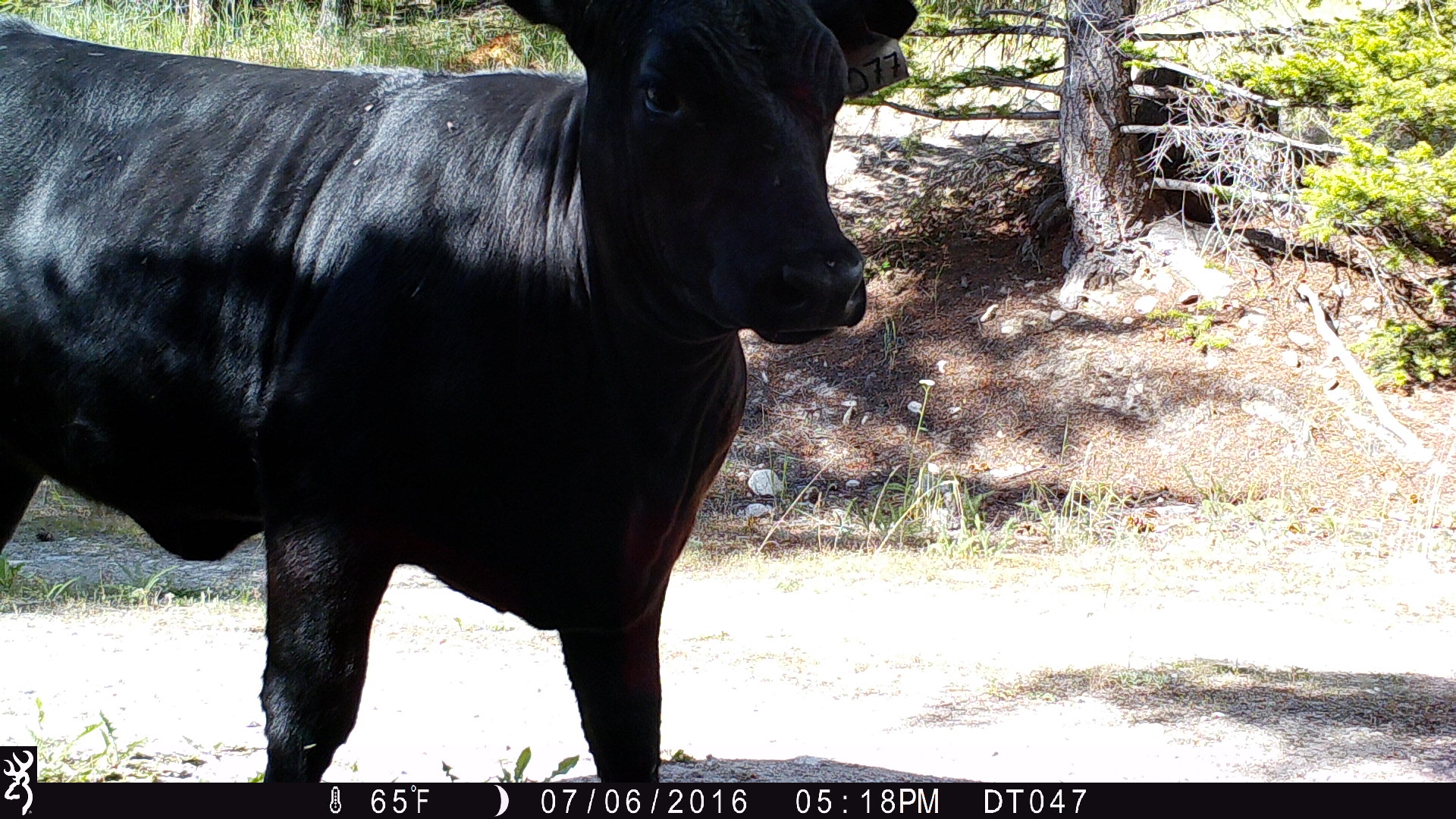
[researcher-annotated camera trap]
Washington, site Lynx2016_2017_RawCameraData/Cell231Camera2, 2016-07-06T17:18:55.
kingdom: Animalia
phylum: Chordata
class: Mammalia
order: Artiodactyla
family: Bovidae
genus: Bos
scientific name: Bos taurus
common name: domestic cattle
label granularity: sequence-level